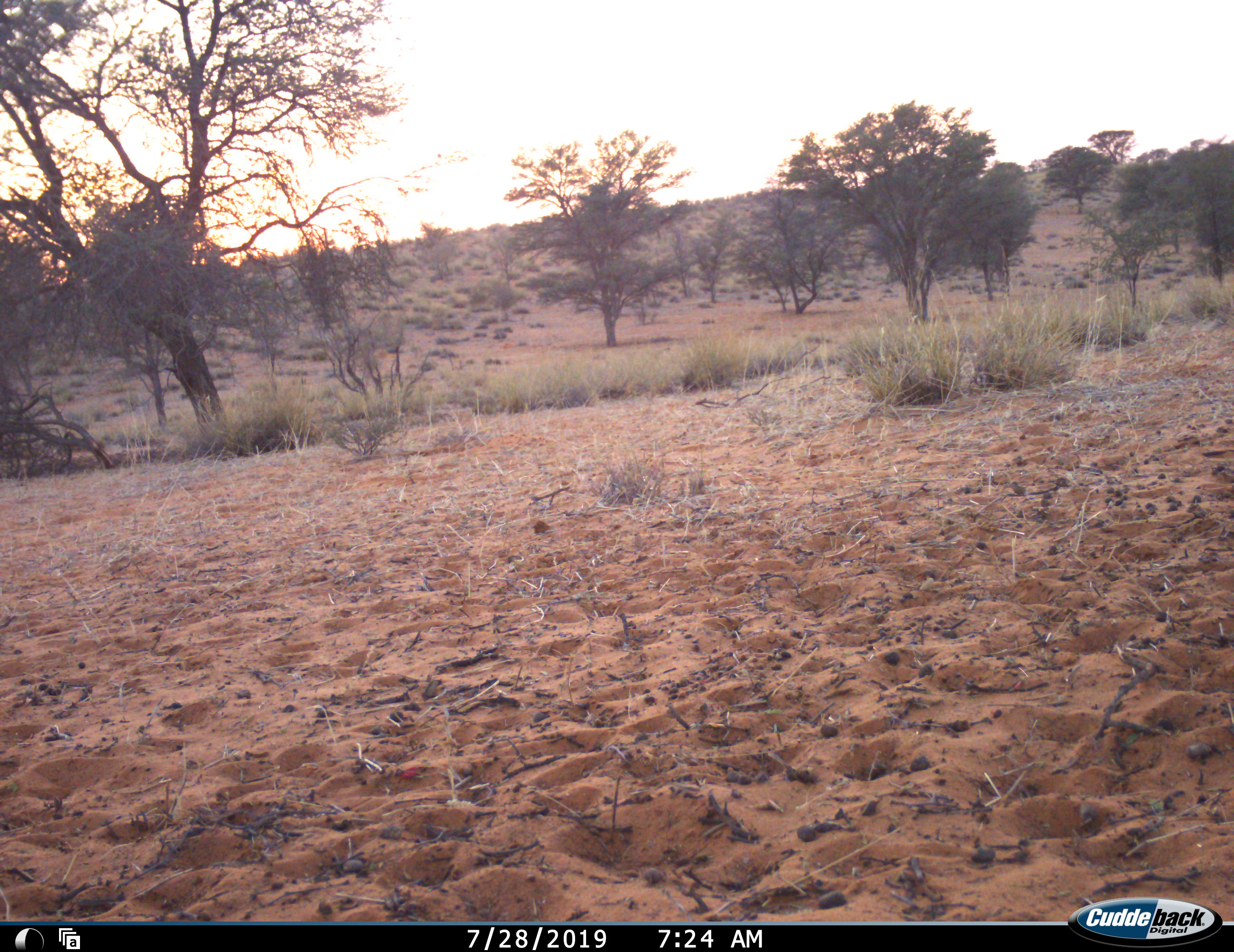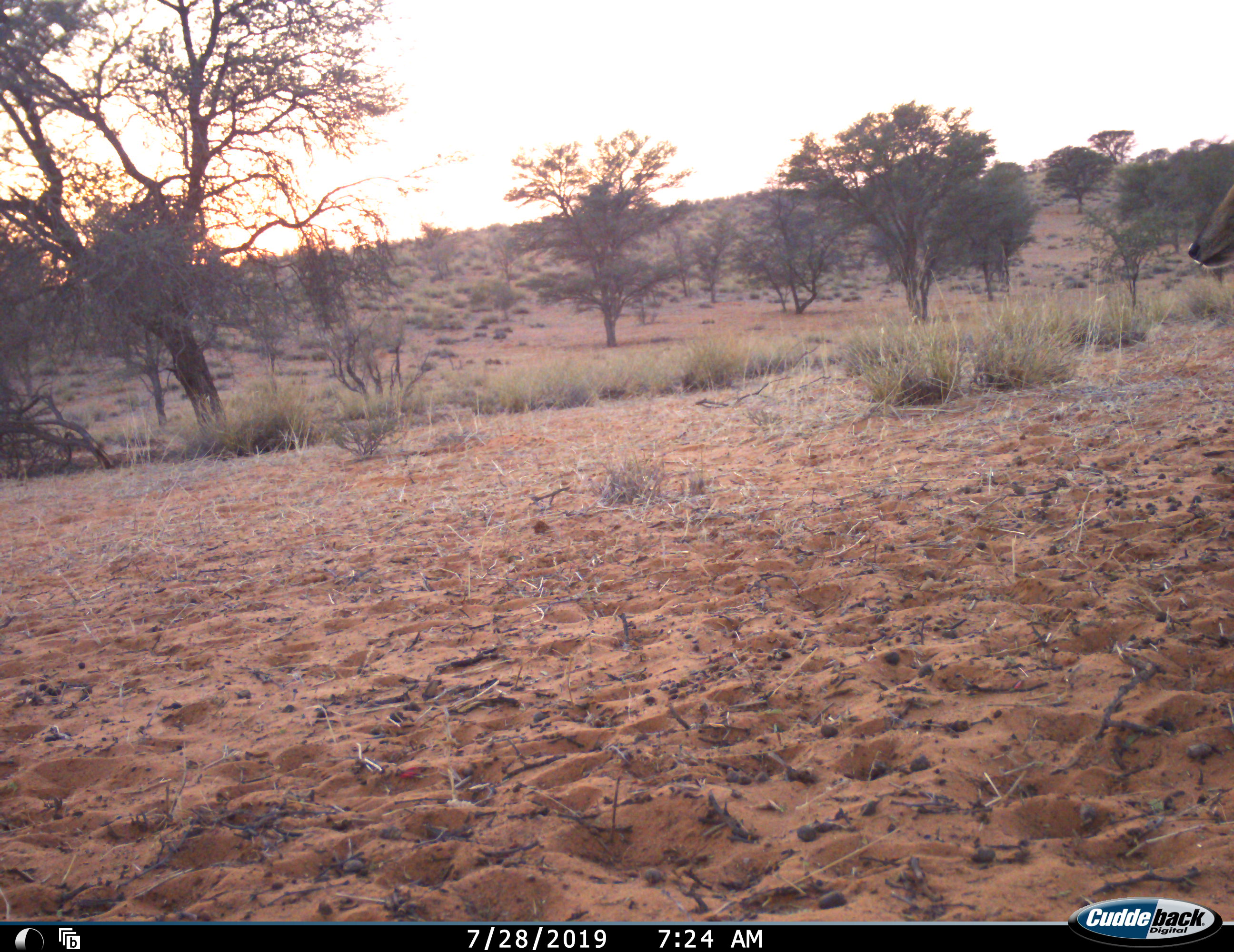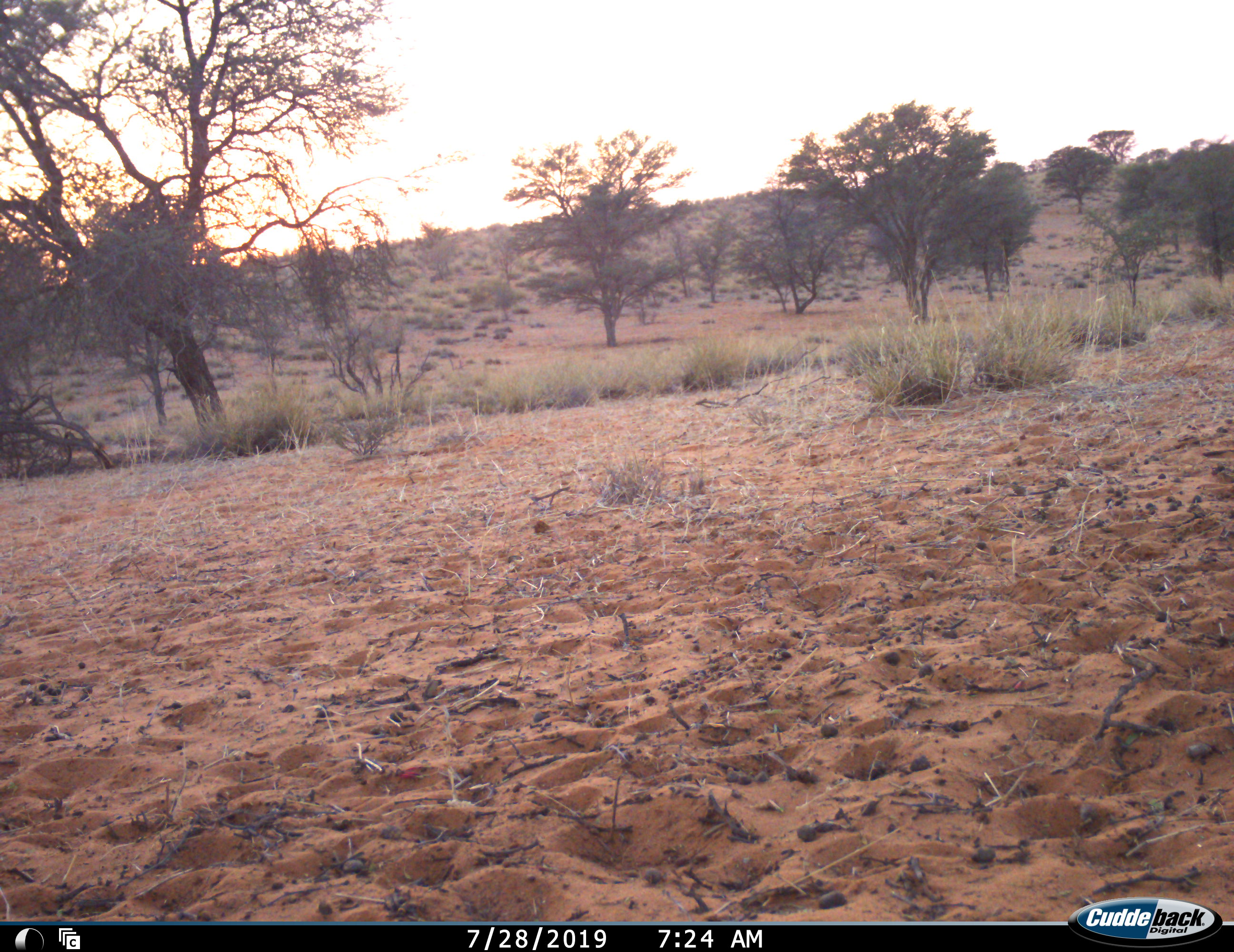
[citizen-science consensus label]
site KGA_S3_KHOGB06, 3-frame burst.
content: unidentified animal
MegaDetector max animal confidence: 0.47